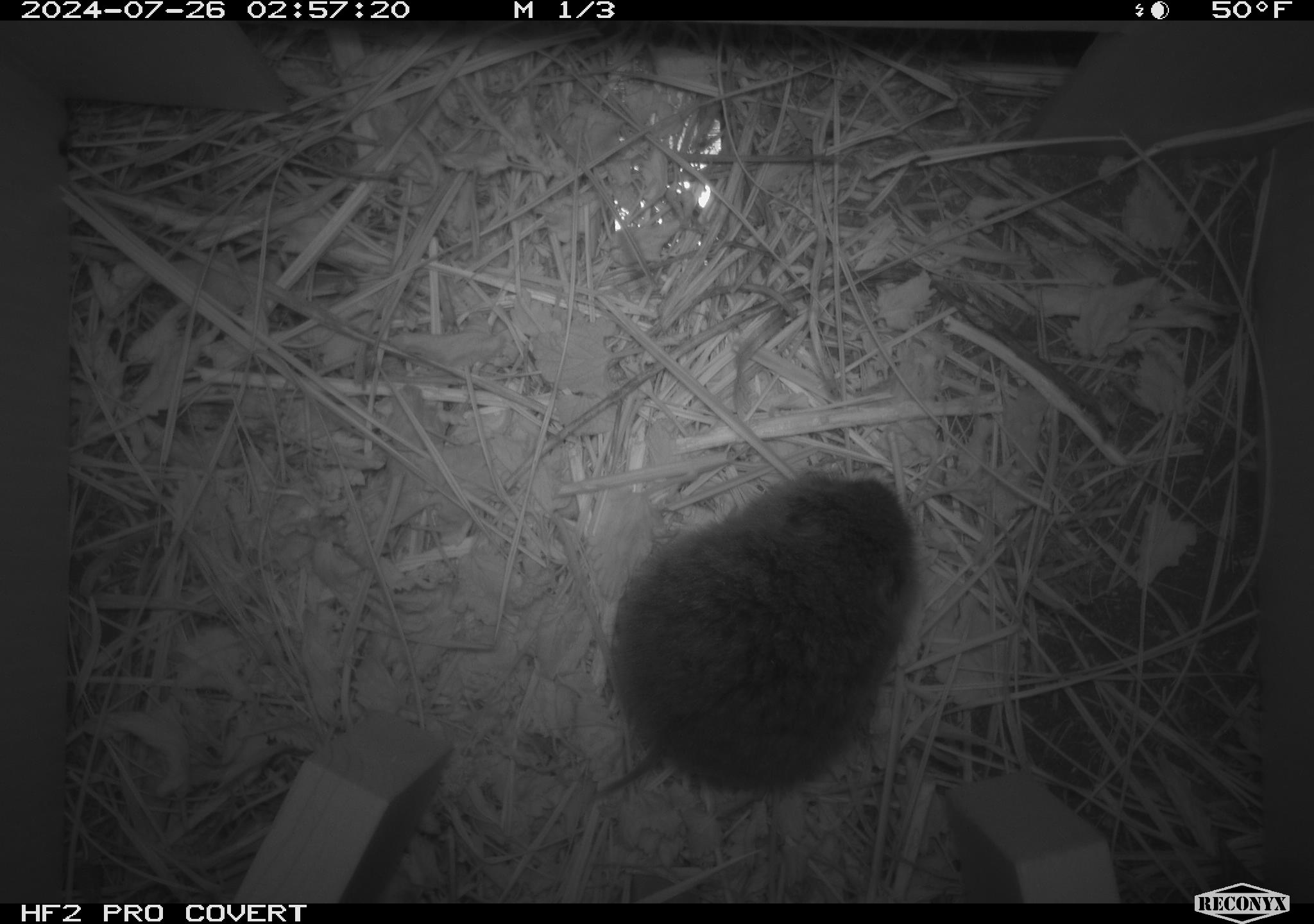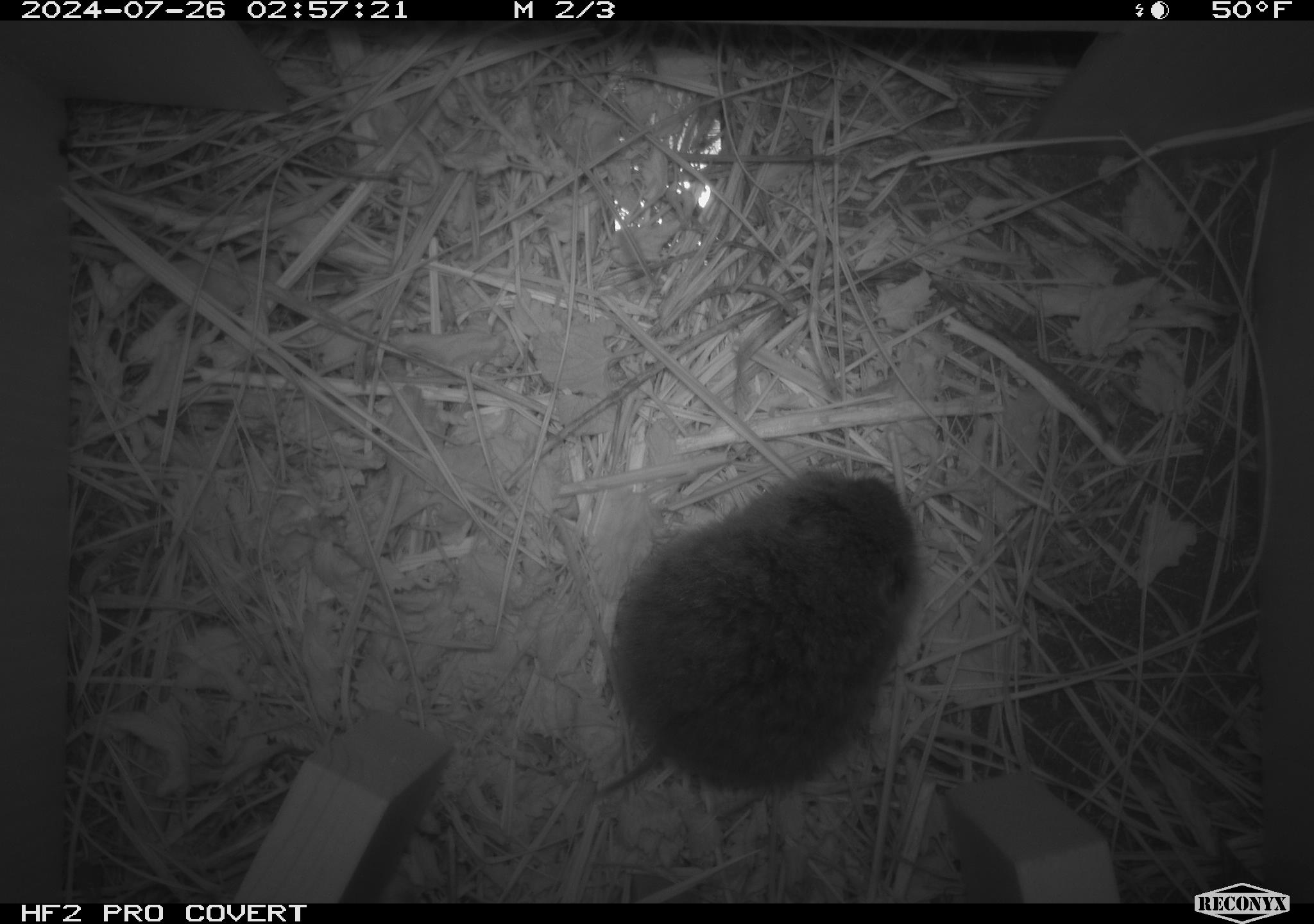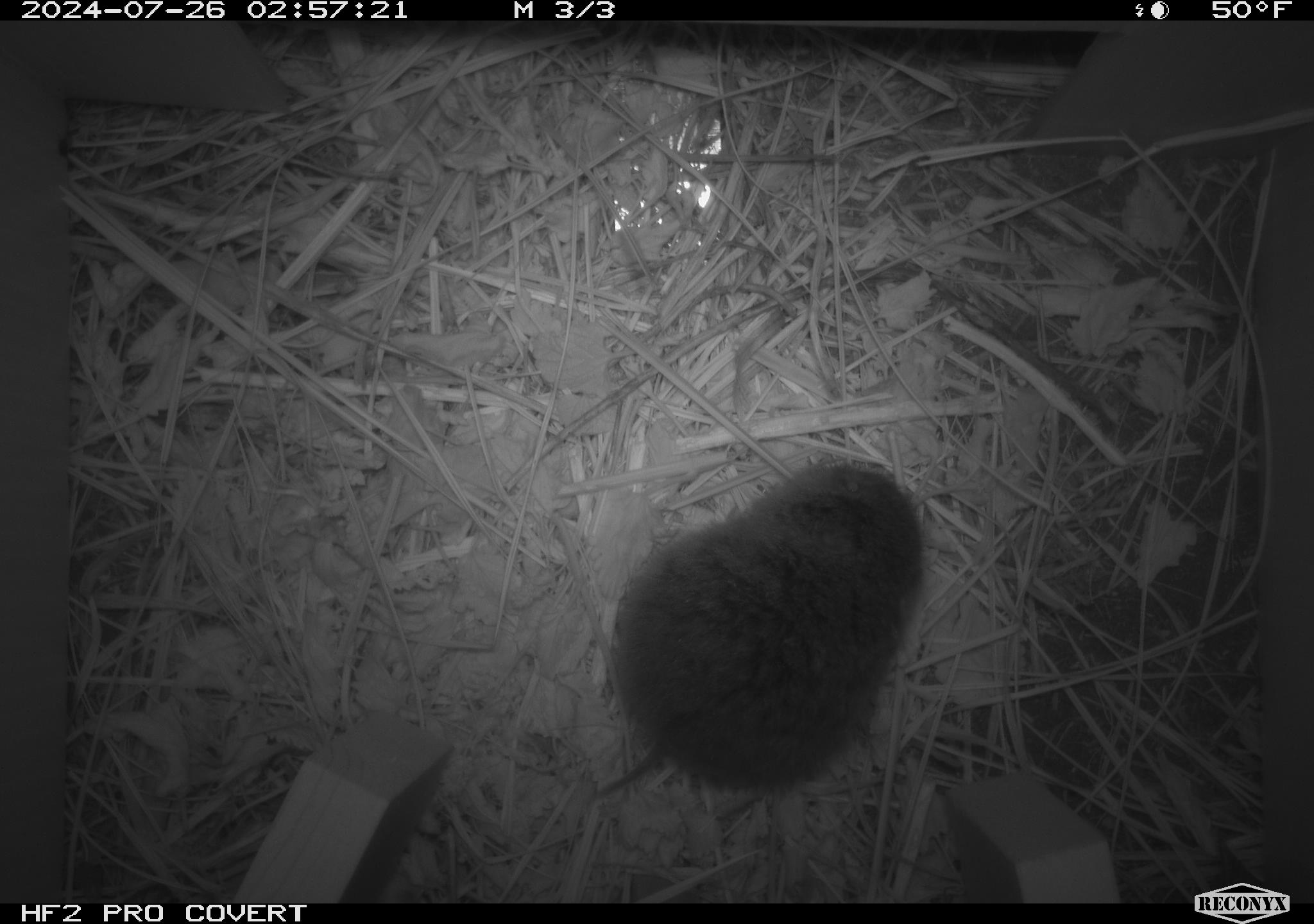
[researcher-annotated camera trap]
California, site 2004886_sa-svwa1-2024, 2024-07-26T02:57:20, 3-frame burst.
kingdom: Animalia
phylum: Chordata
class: Mammalia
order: Rodentia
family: Cricetidae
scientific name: Arvicolinae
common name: voles, lemmings, and muskrats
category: arvicolinae subfamily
Arvicolinae subfamily (voles, lemmings, and muskrats) (Arvicolinae).